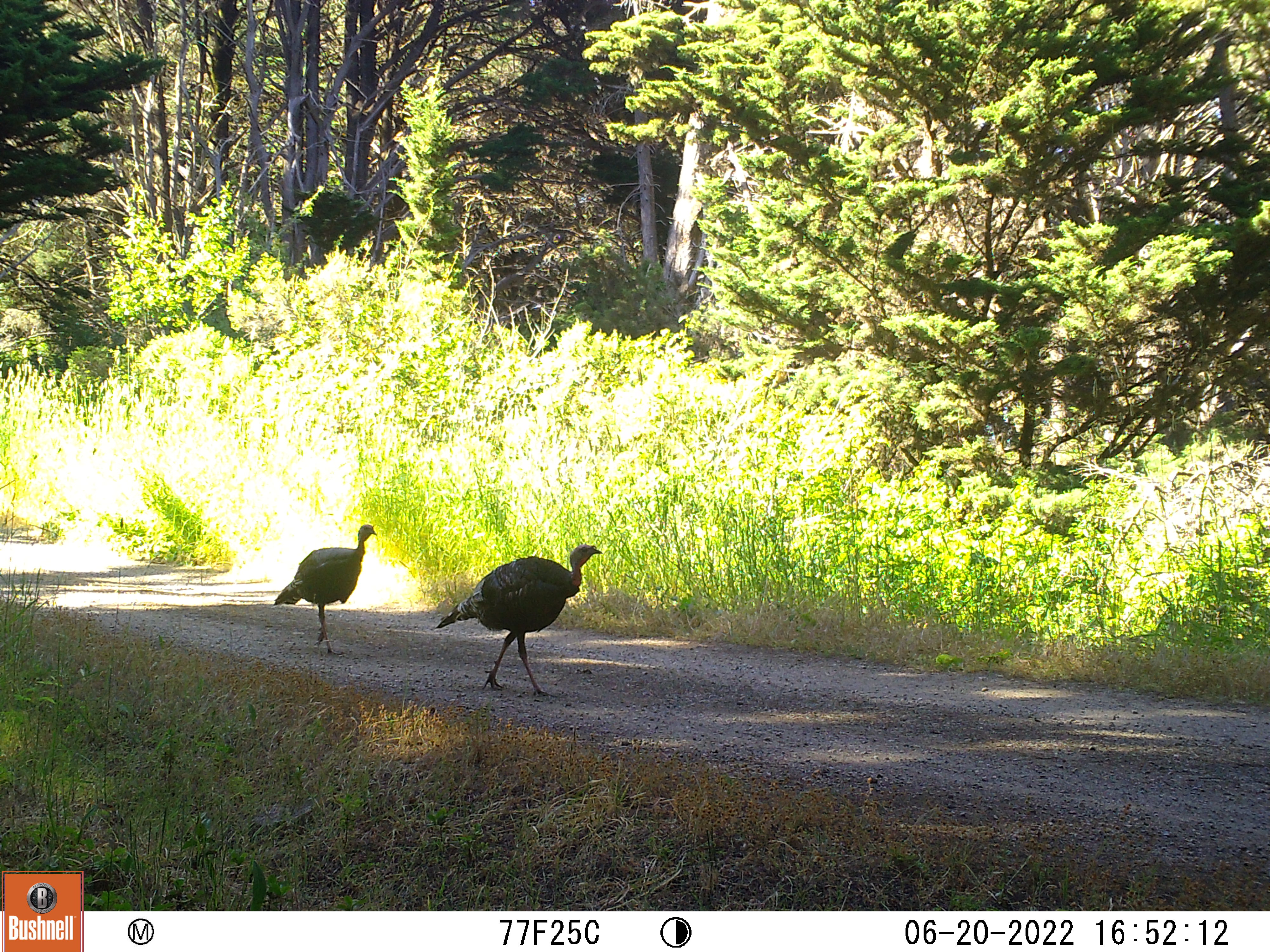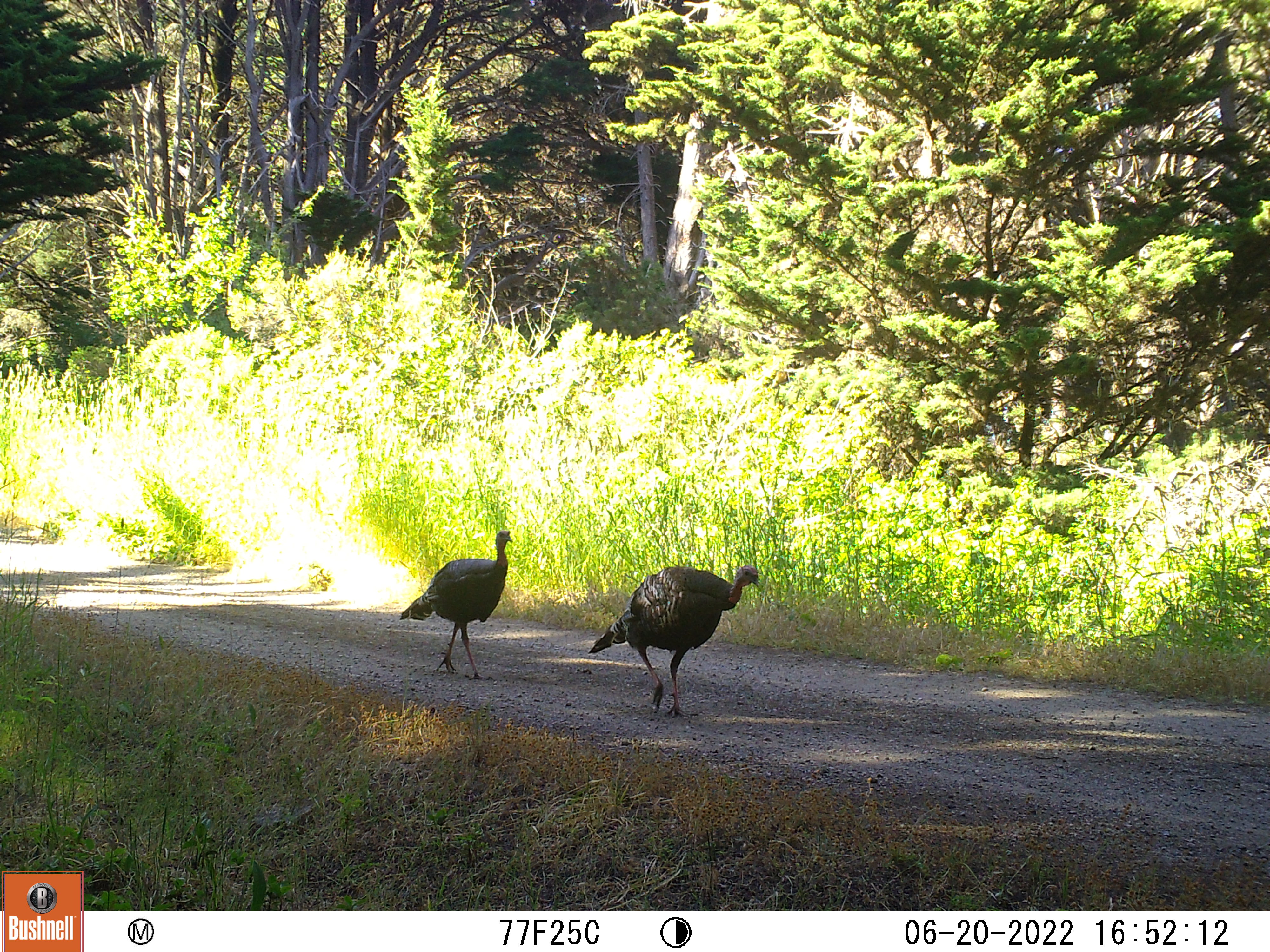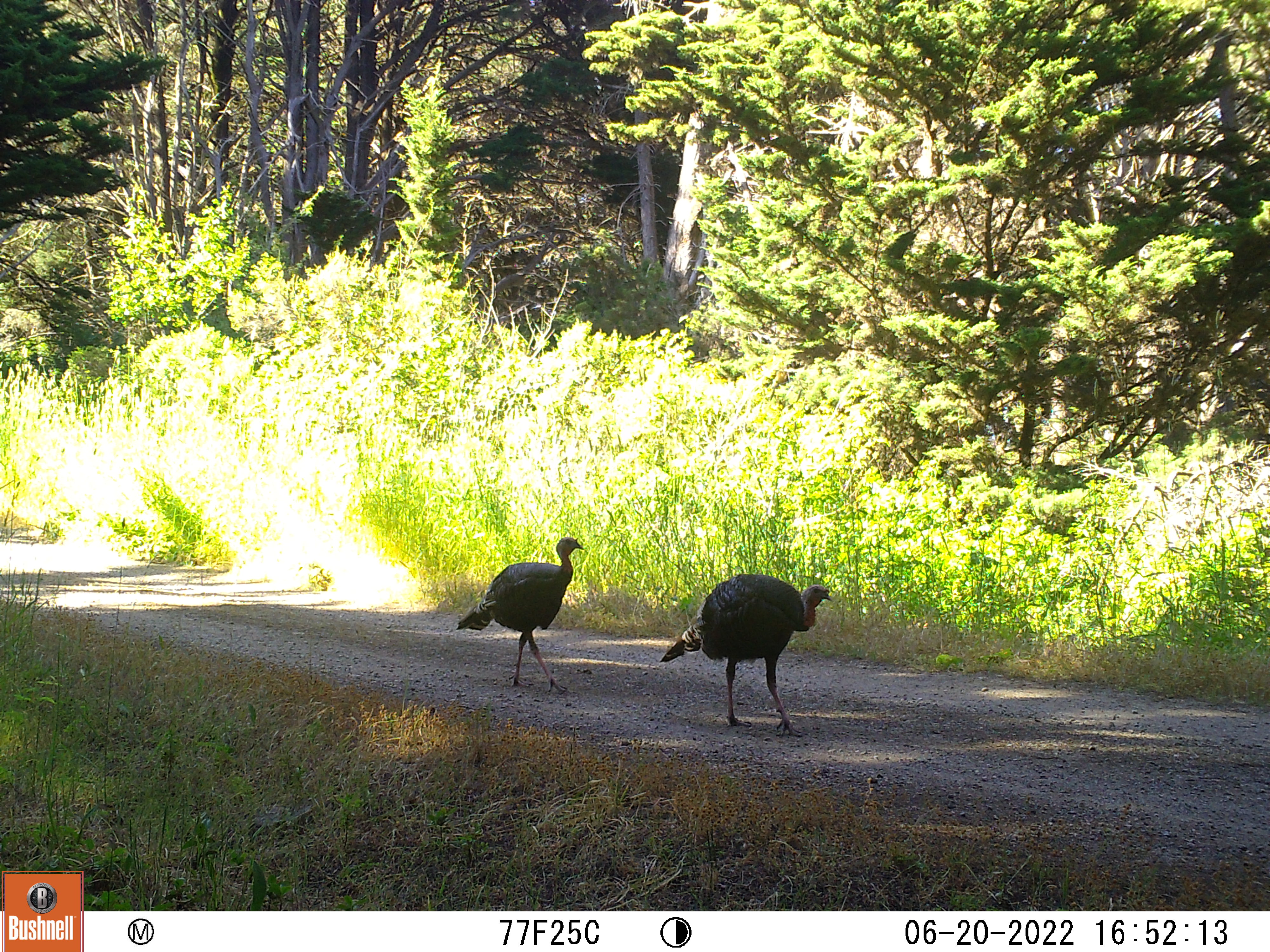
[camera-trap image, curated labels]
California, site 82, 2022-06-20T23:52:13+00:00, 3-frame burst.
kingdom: Animalia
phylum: Chordata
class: Aves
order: Galliformes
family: Phasianidae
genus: Meleagris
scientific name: Meleagris gallopavo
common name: turkey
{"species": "turkey (Meleagris gallopavo)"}